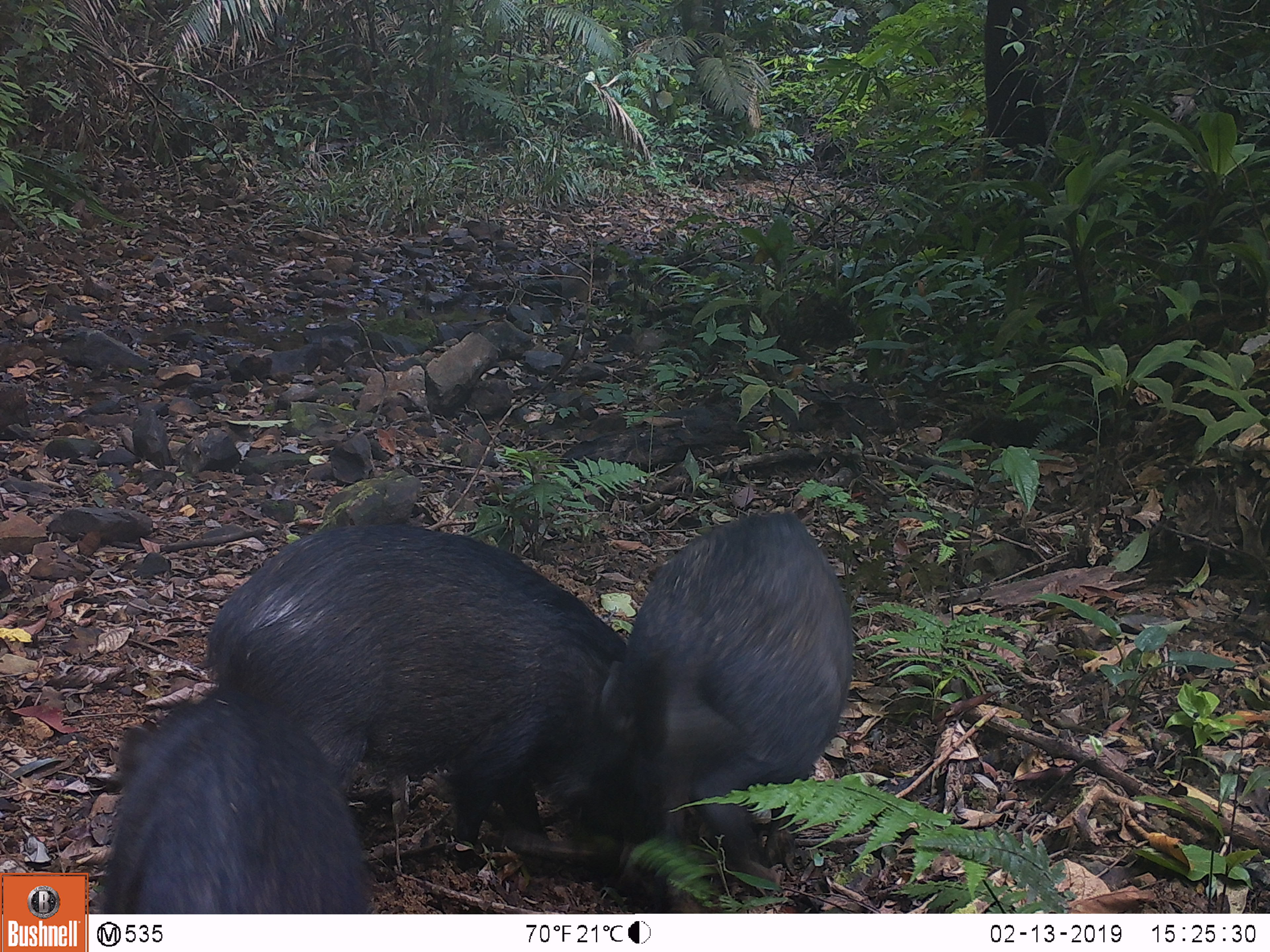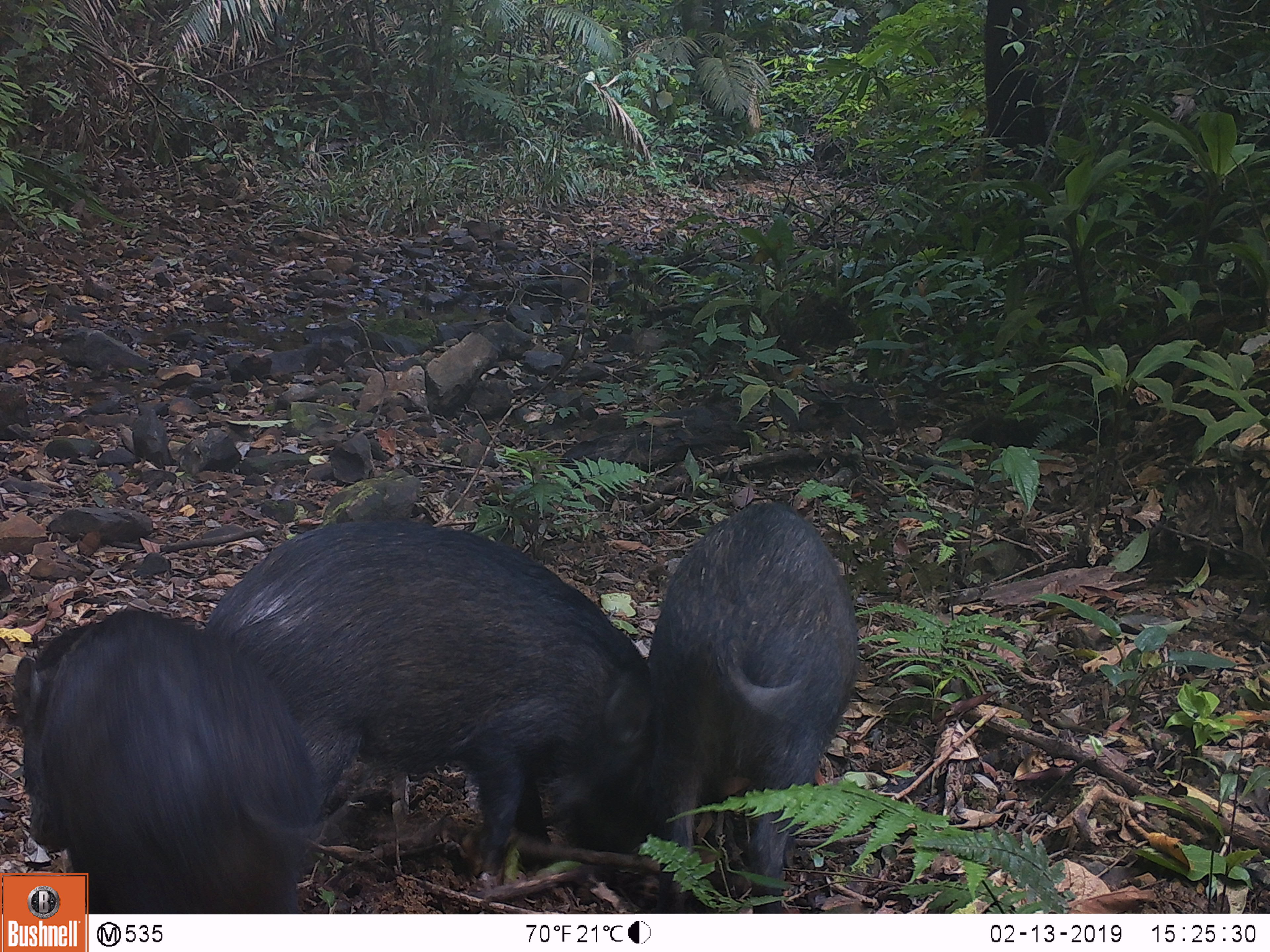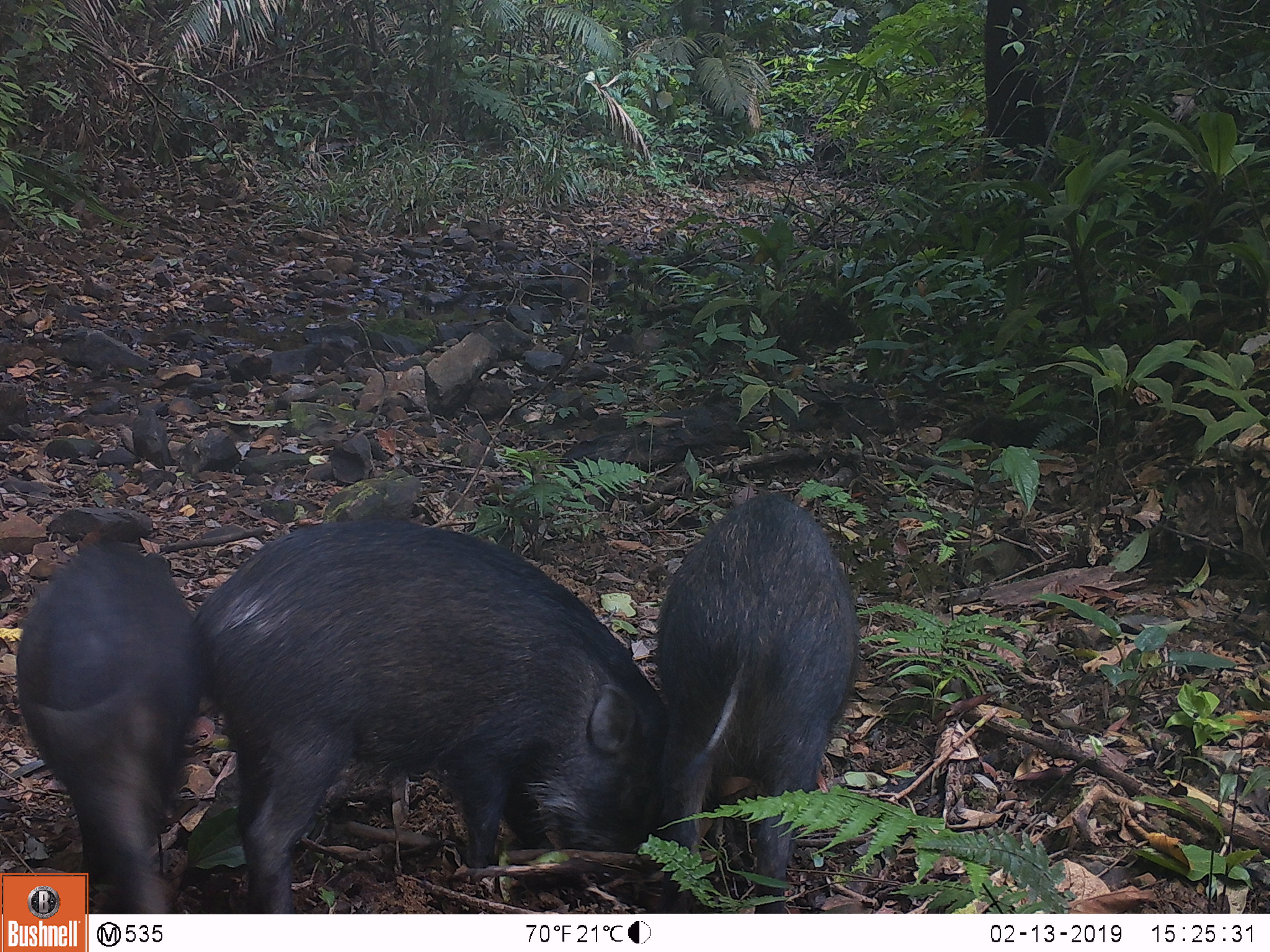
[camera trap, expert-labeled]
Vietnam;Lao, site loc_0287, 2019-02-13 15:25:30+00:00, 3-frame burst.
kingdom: Animalia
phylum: Chordata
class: Mammalia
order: Artiodactyla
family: Suidae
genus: Sus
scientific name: Sus scrofa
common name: eurasian wild pig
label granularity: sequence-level